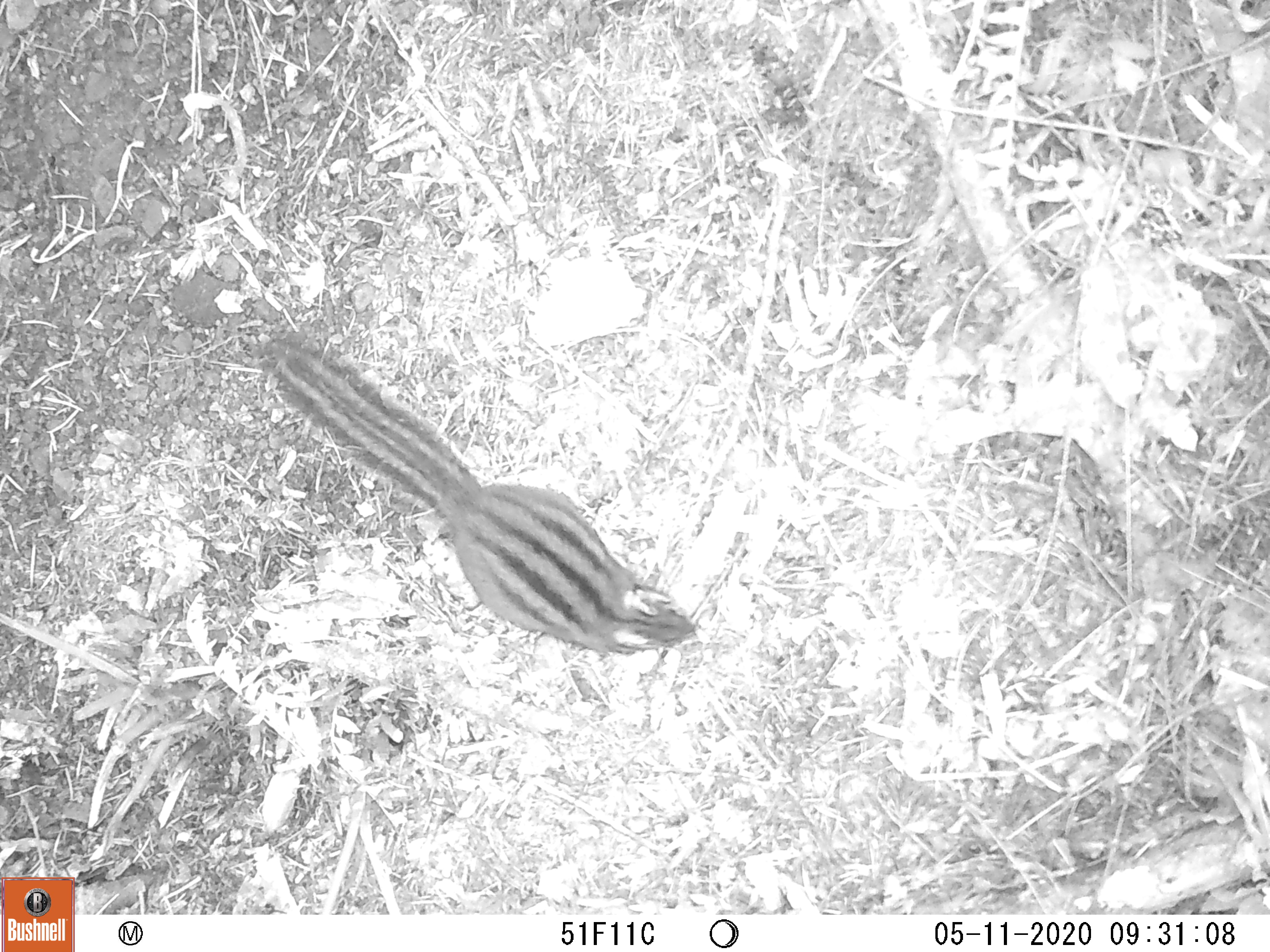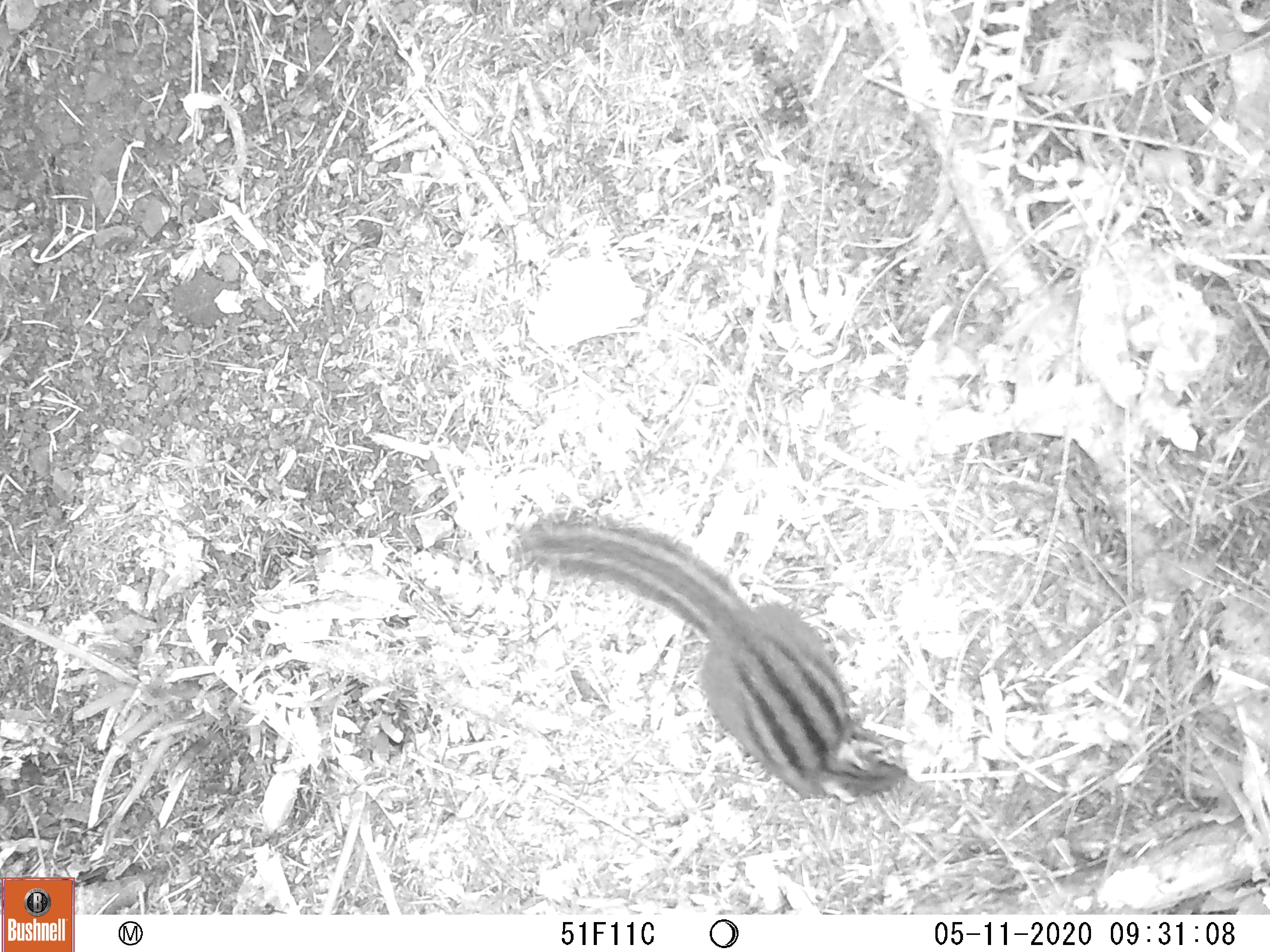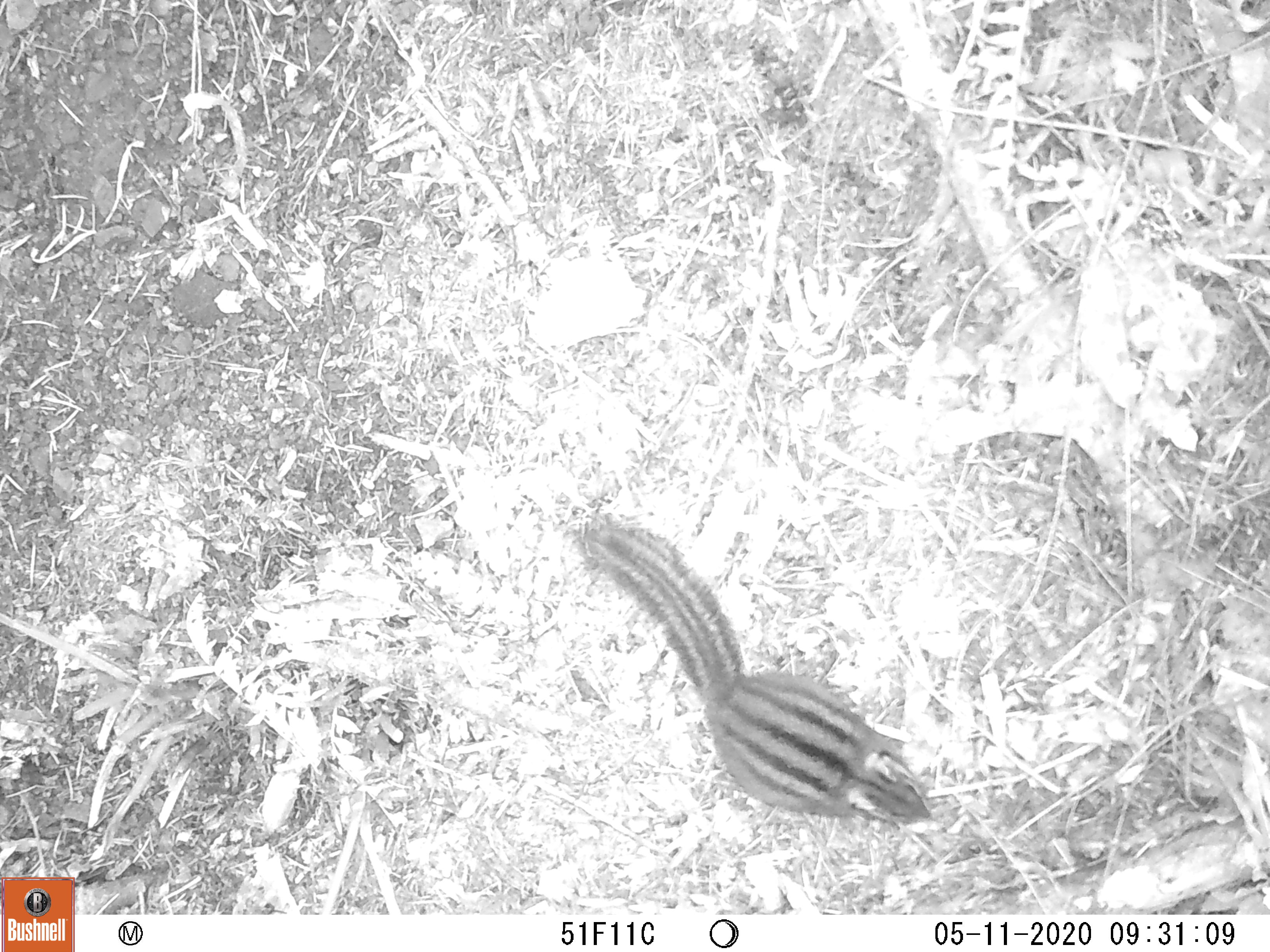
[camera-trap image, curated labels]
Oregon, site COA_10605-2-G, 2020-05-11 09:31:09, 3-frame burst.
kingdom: Animalia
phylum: Chordata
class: Mammalia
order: Rodentia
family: Sciuridae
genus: Neotamias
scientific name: Neotamias townsendii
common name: townsend's chipmunk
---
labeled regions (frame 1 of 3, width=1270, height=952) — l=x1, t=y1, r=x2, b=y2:
townsend's chipmunk: l=256, t=327, r=702, b=664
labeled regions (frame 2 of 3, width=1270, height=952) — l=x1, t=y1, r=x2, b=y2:
townsend's chipmunk: l=502, t=506, r=915, b=808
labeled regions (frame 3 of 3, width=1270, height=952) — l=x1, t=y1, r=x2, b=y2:
townsend's chipmunk: l=563, t=510, r=938, b=831